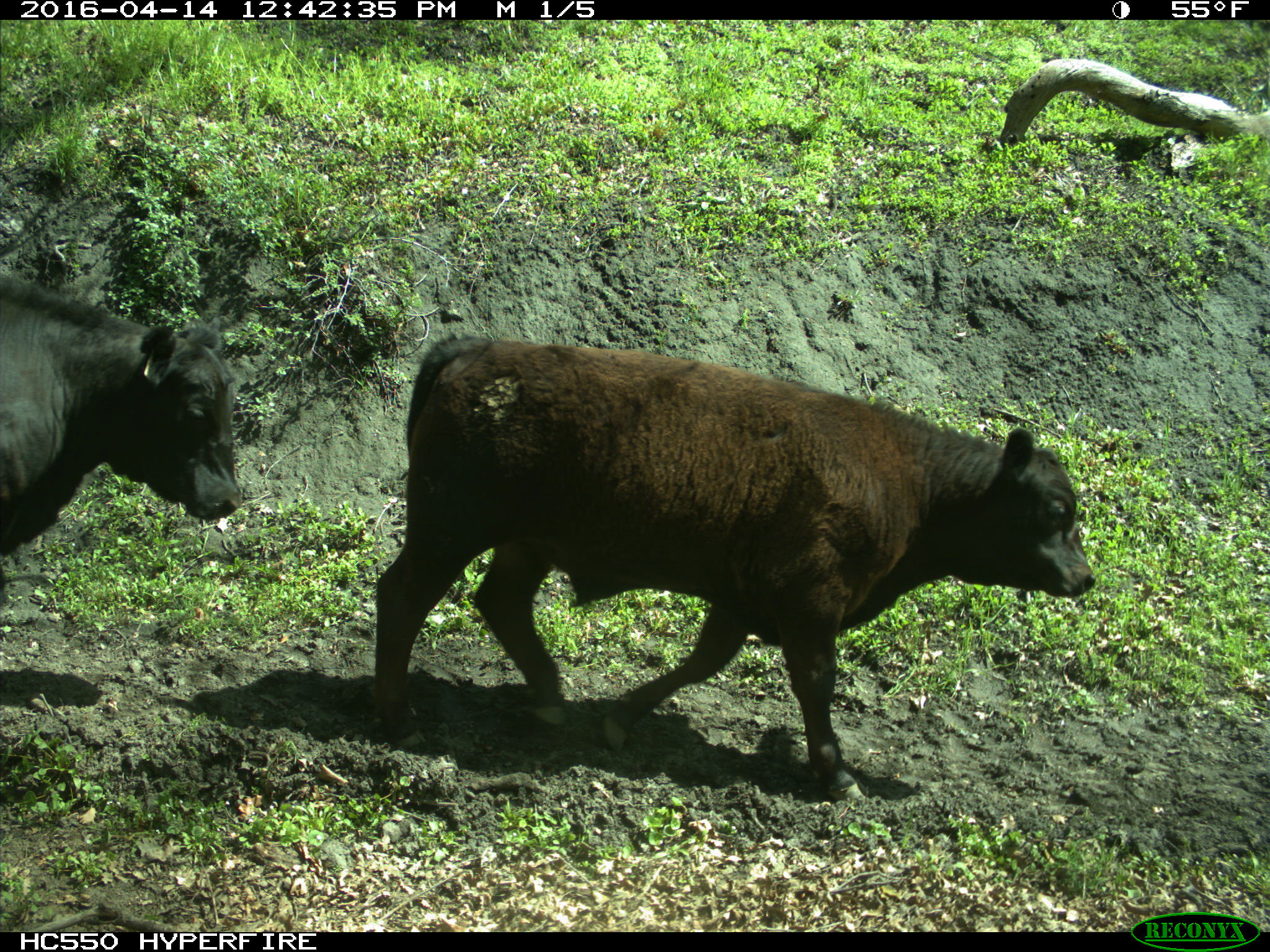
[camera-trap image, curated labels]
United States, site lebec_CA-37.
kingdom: Animalia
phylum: Chordata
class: Mammalia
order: Artiodactyla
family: Bovidae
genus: Bos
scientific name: Bos taurus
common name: domestic cow